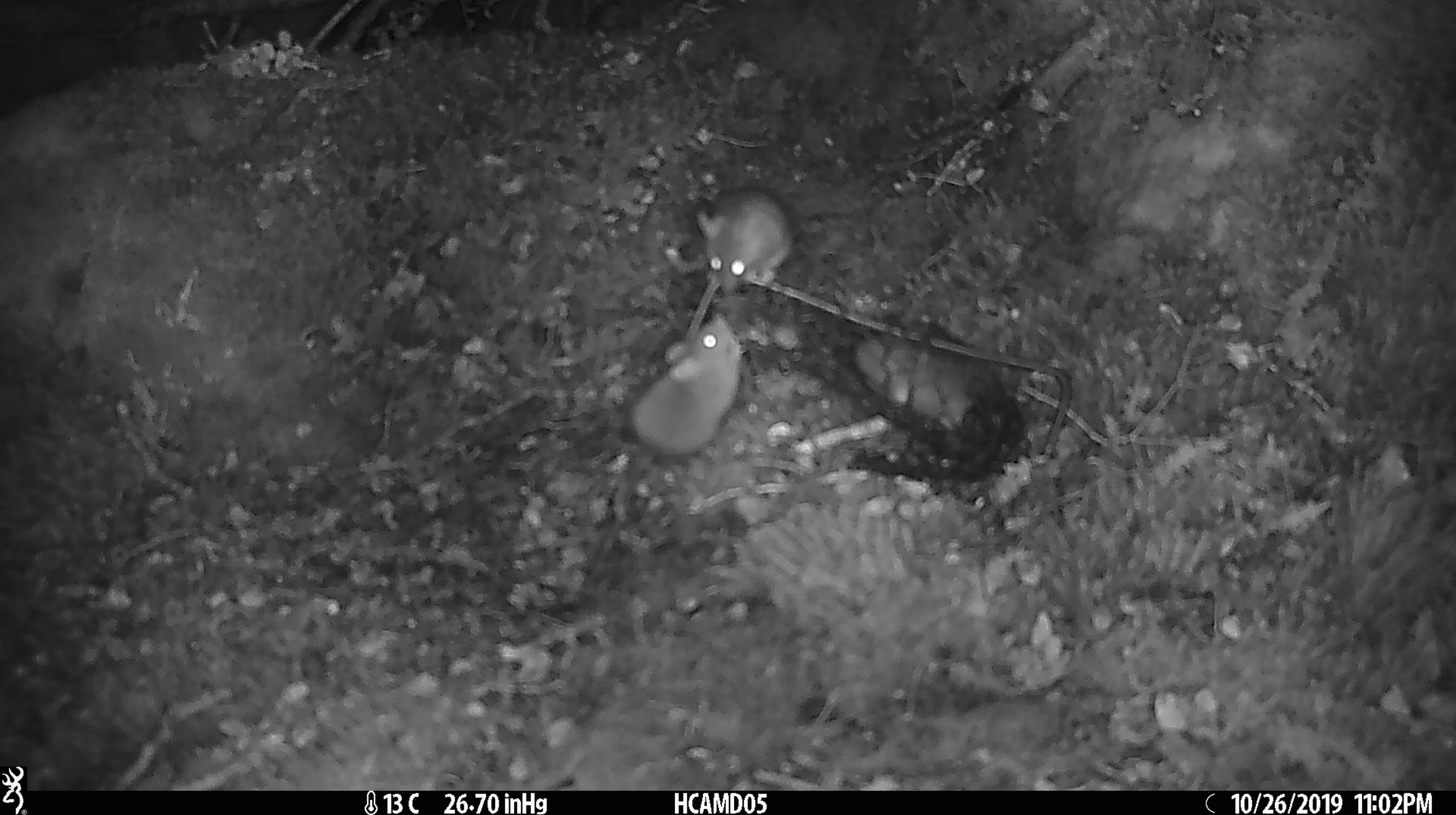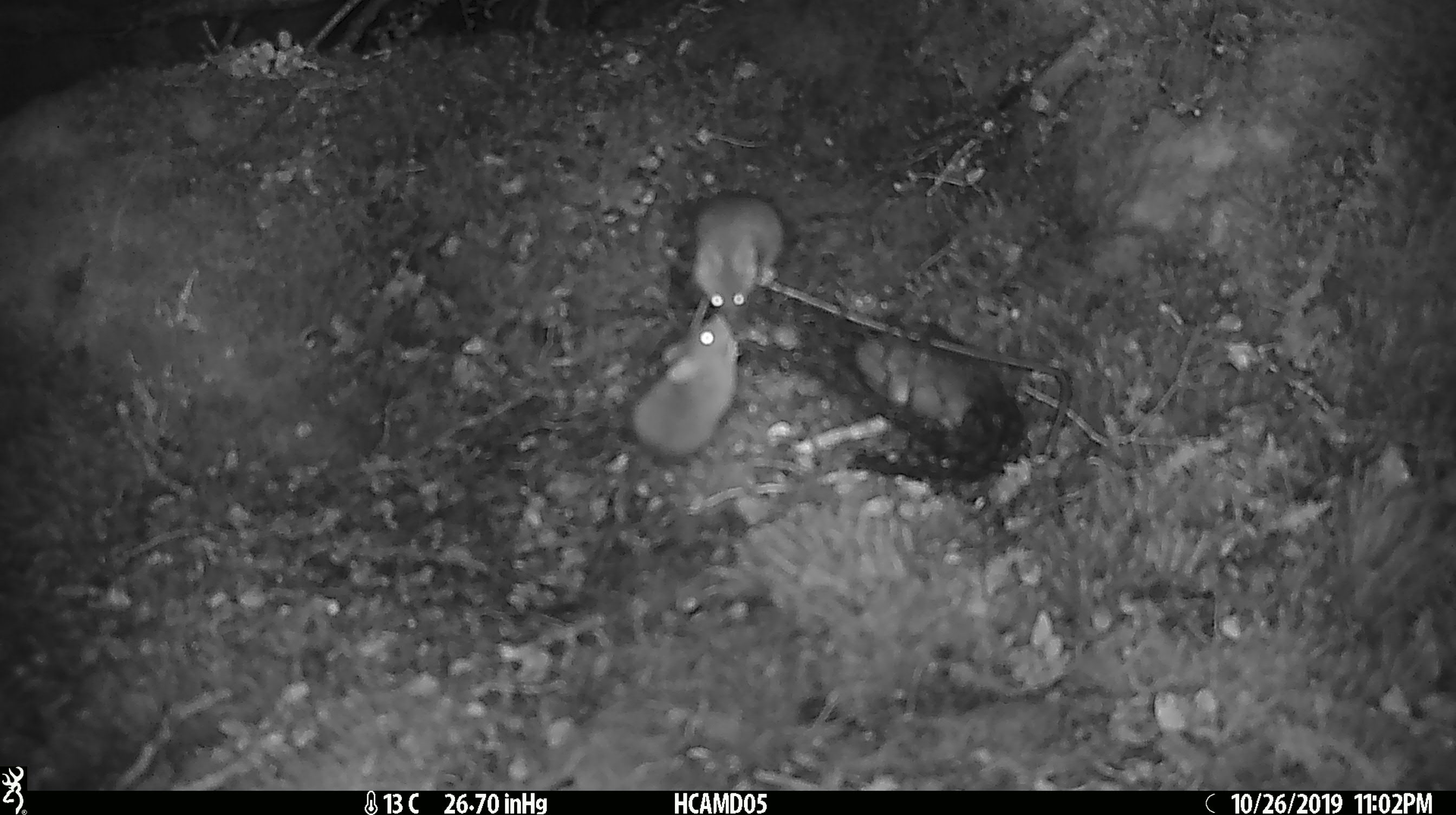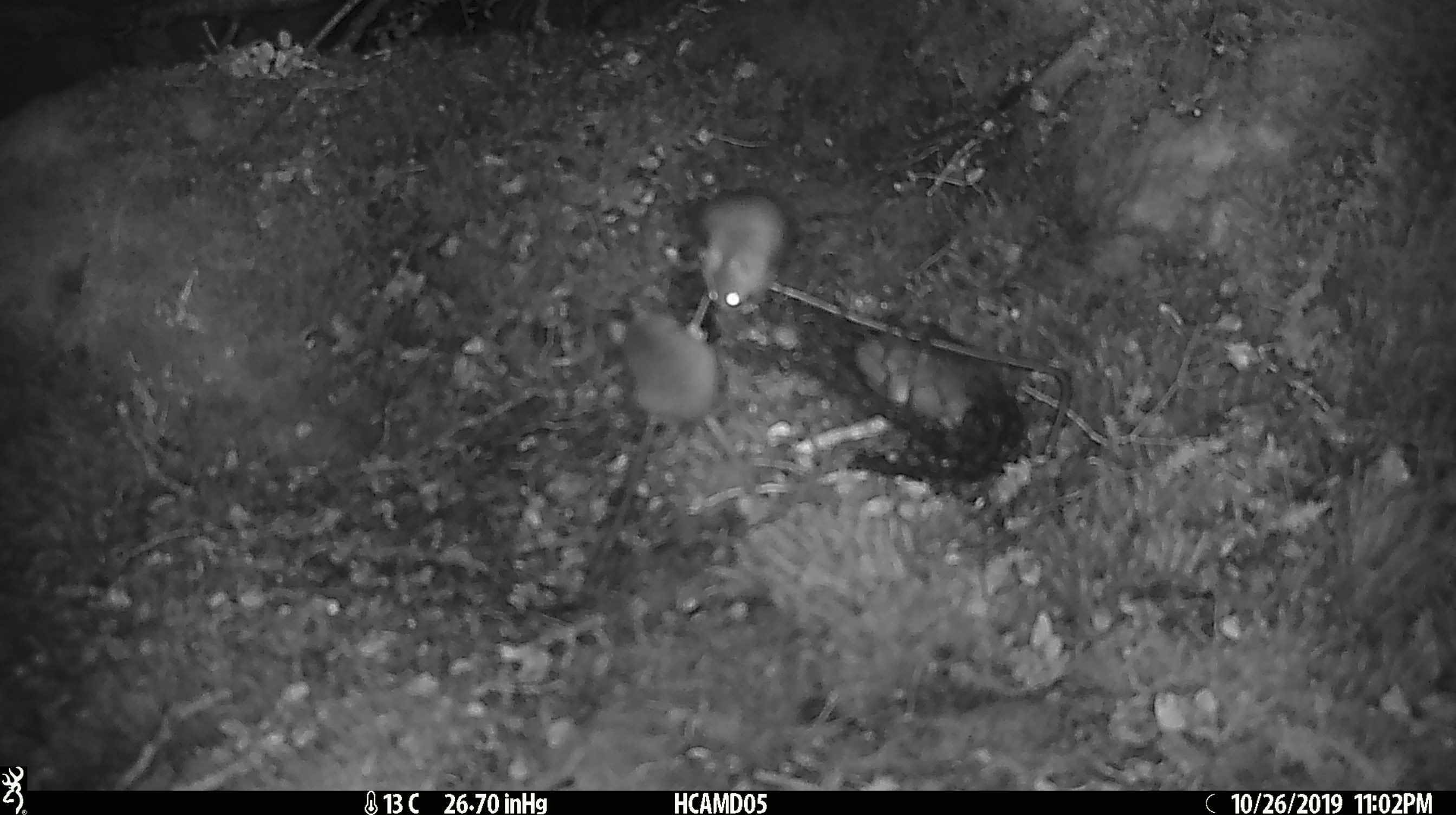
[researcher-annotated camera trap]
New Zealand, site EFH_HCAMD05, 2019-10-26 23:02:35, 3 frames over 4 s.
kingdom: Animalia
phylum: Chordata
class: Mammalia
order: Rodentia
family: Muridae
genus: Mus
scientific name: Mus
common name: mouse